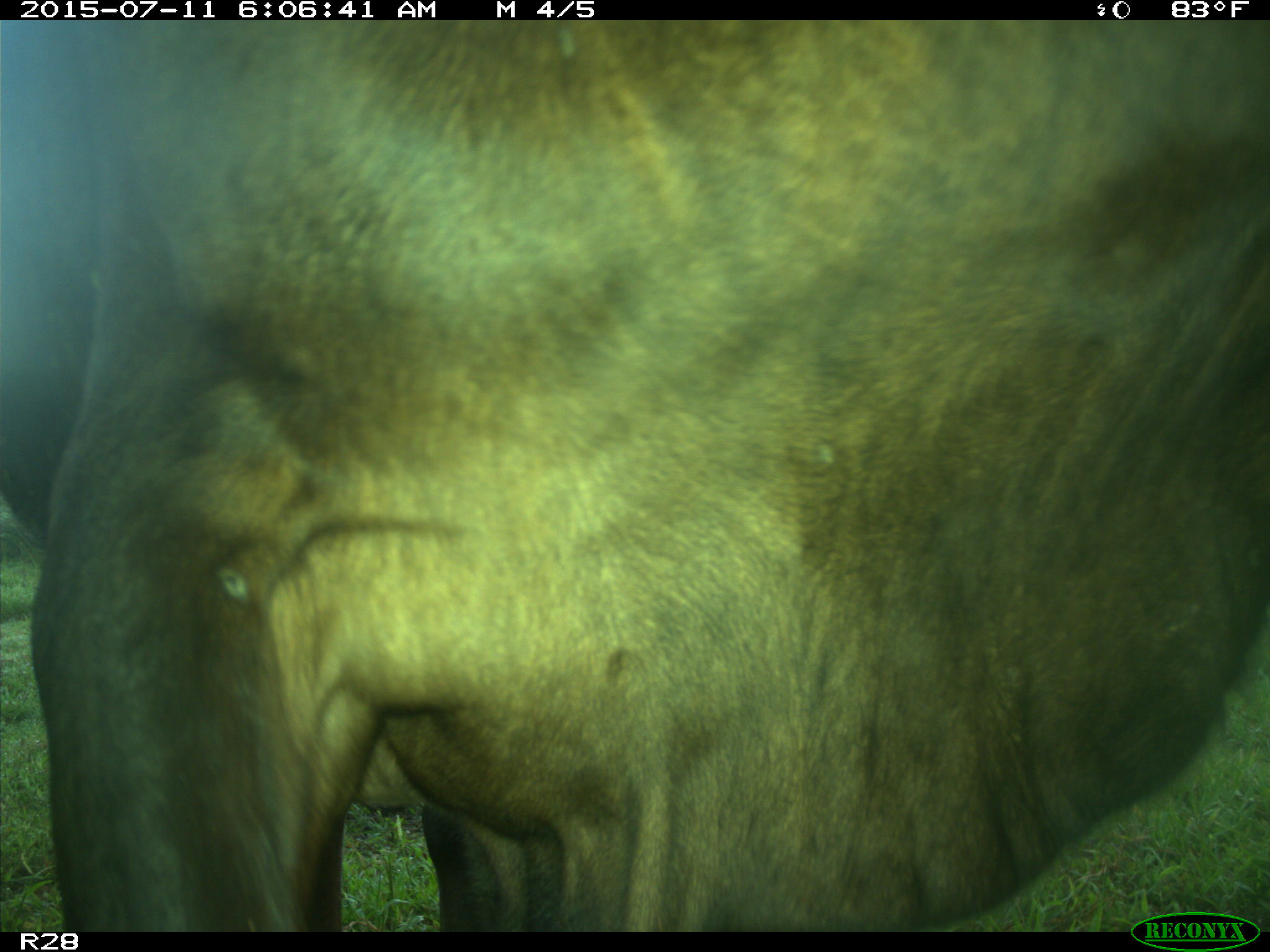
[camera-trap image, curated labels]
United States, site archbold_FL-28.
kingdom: Animalia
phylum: Chordata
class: Mammalia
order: Artiodactyla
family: Bovidae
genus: Bos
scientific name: Bos taurus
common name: domestic cow